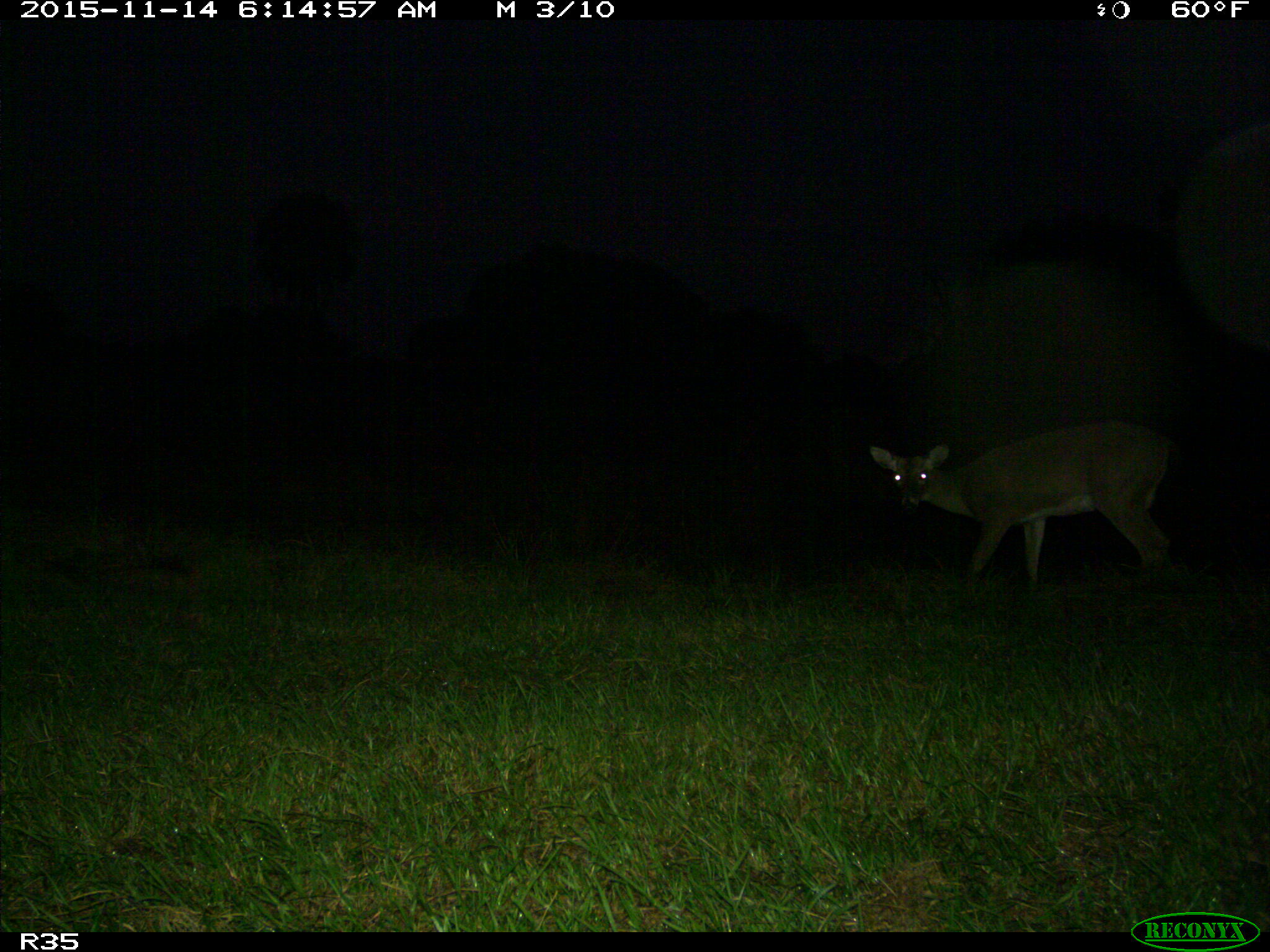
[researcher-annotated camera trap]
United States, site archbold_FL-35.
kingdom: Animalia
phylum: Chordata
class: Mammalia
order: Artiodactyla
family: Cervidae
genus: Odocoileus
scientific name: Odocoileus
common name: deer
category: unidentified deer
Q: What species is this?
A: Unidentified deer (deer) (Odocoileus).